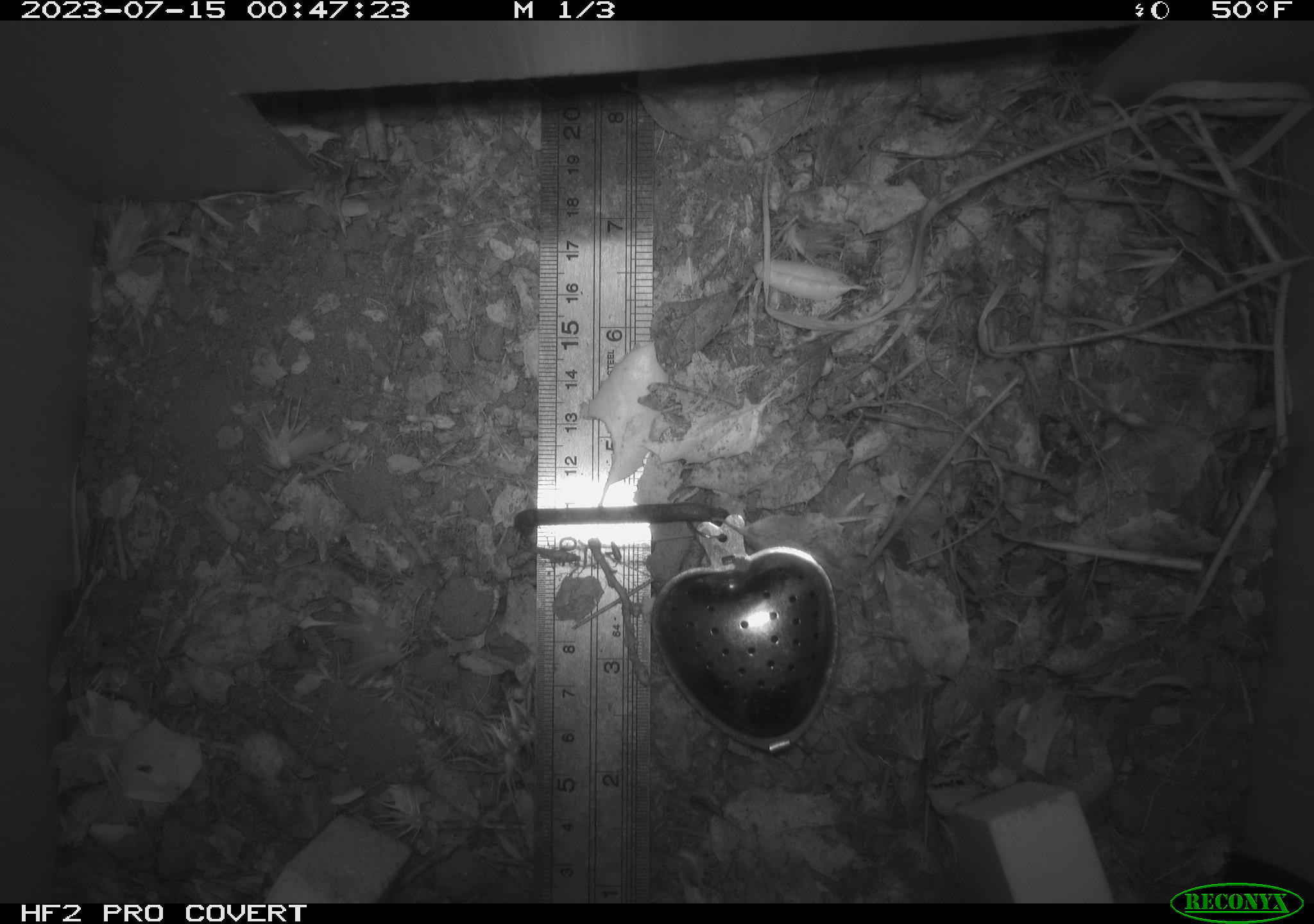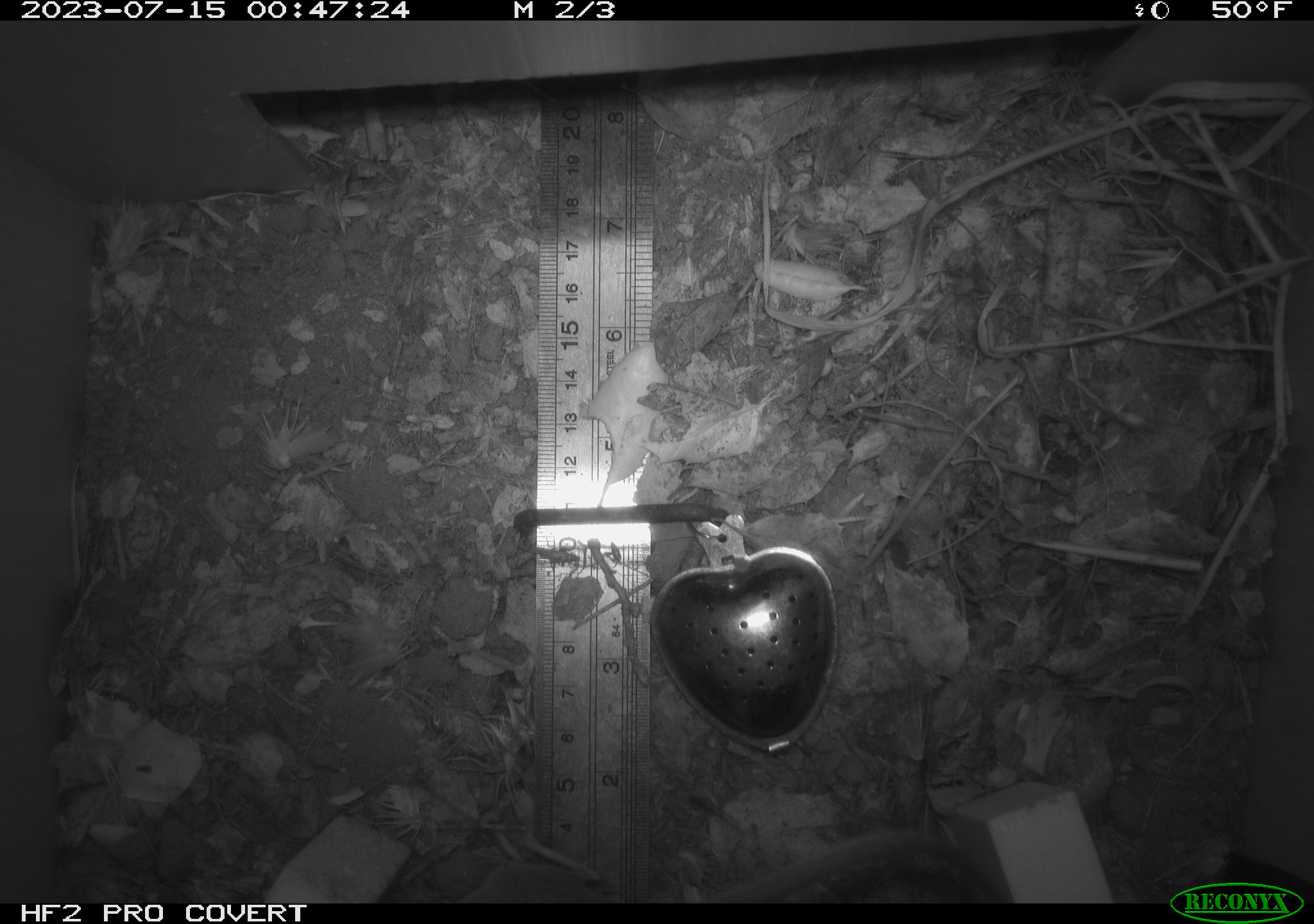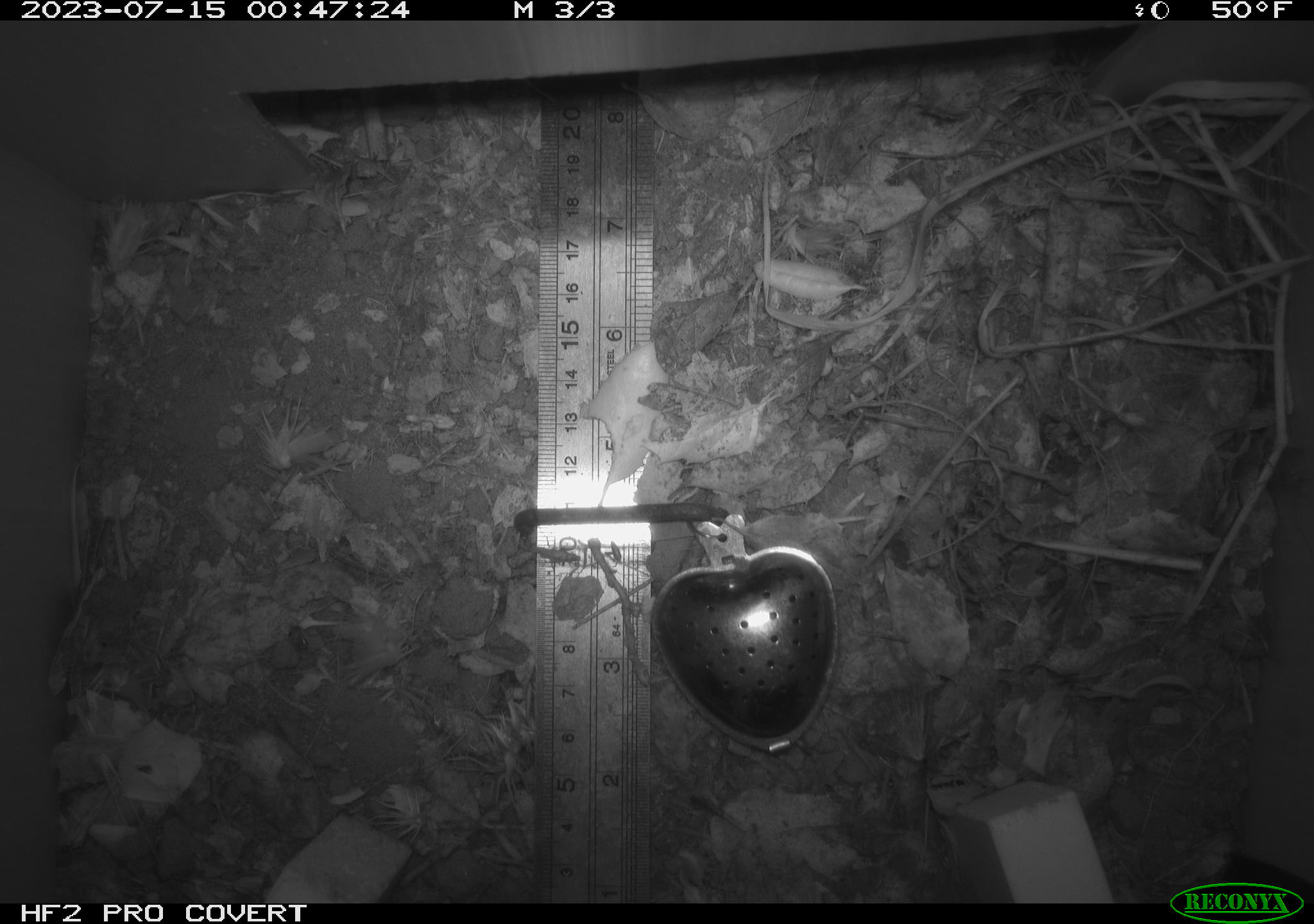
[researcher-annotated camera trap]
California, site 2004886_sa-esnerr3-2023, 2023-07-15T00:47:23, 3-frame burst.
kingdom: Animalia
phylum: Chordata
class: Mammalia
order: Rodentia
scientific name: Rodentia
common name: mouse species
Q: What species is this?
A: Mouse species (Rodentia).